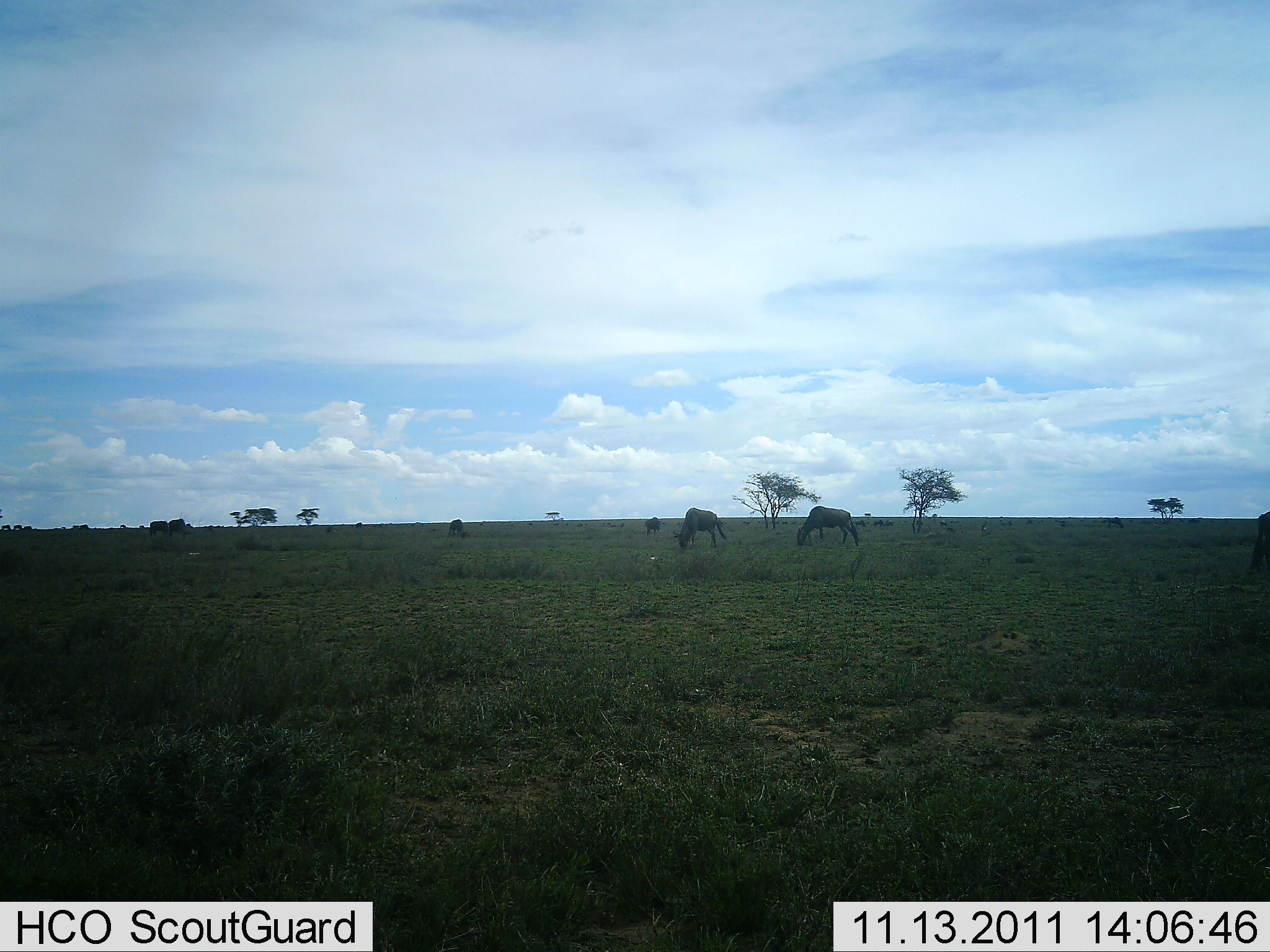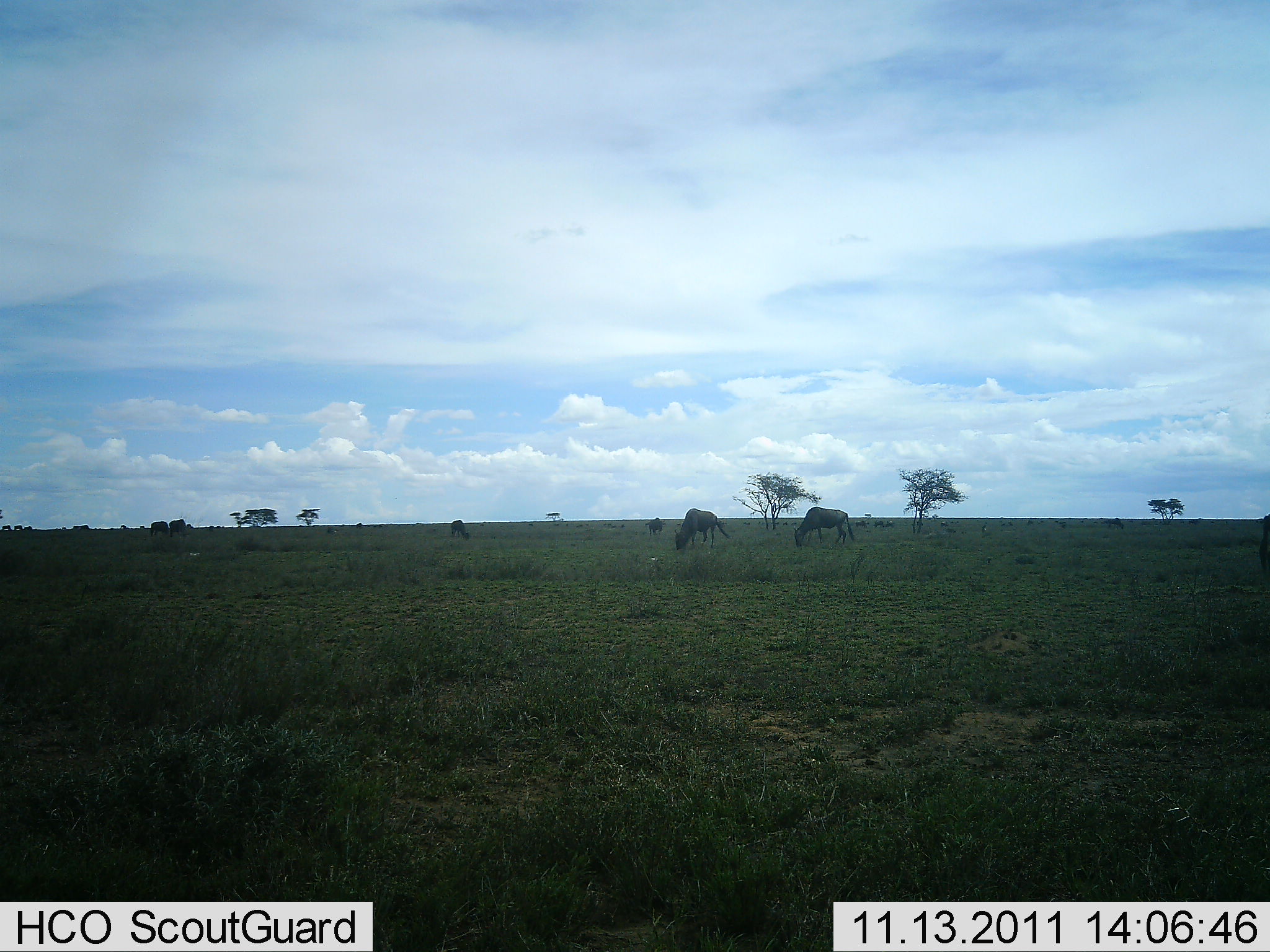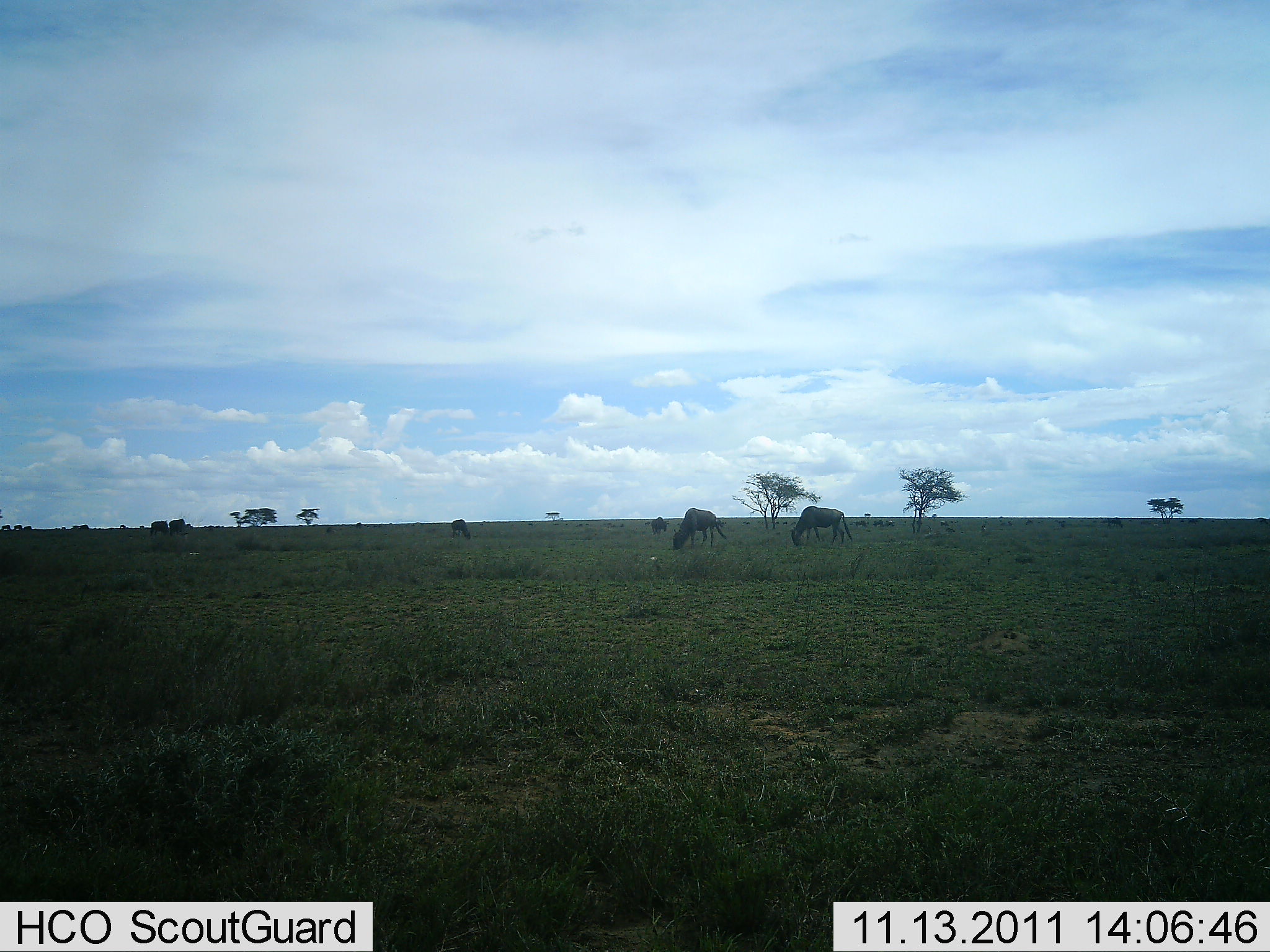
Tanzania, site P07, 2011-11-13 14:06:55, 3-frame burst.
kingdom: Animalia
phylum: Chordata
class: Mammalia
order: Artiodactyla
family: Bovidae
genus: Connochaetes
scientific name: Connochaetes taurinus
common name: blue wildebeest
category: wildebeest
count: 5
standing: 31%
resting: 0%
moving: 23%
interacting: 0%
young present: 0%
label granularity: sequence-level